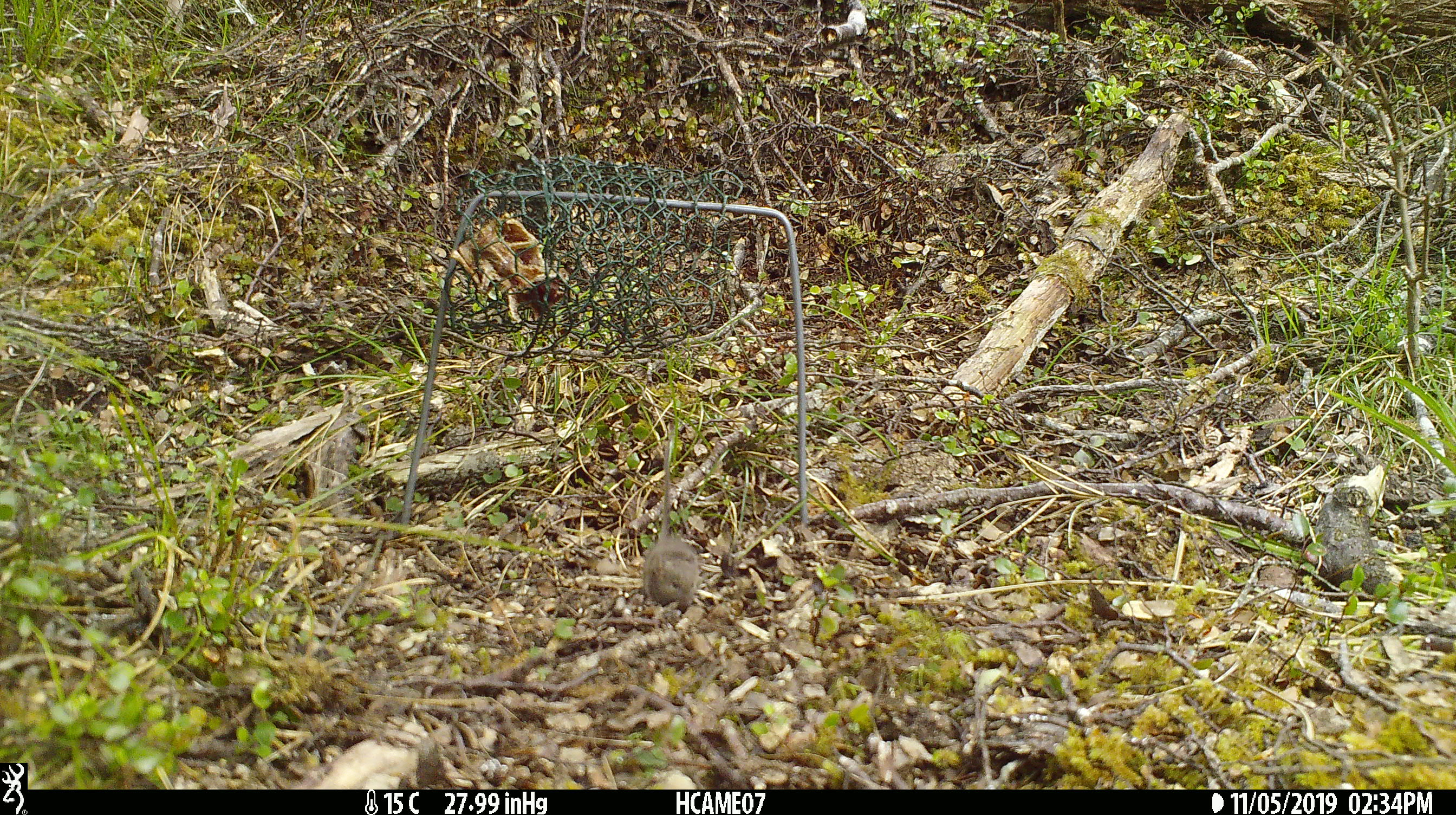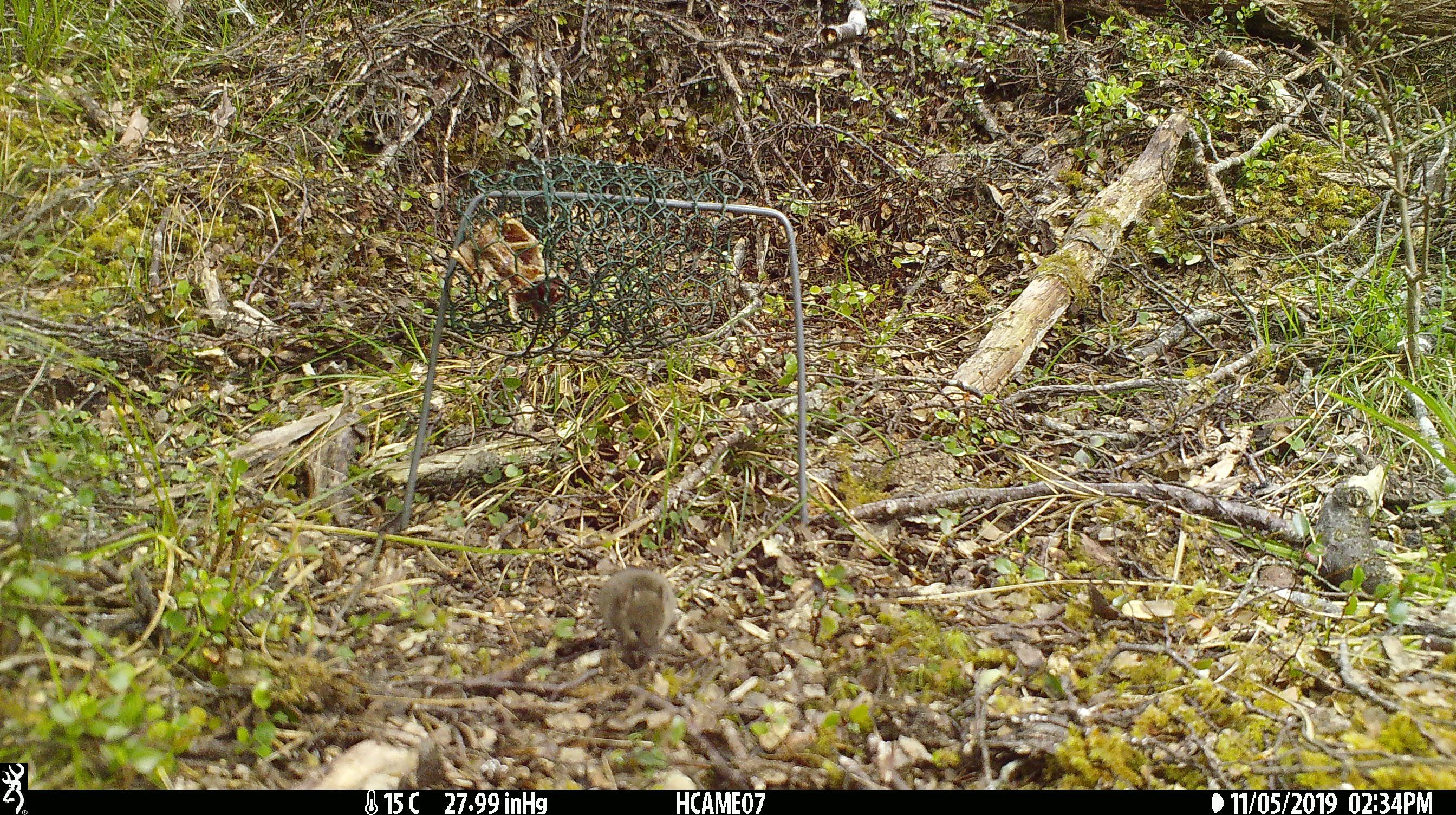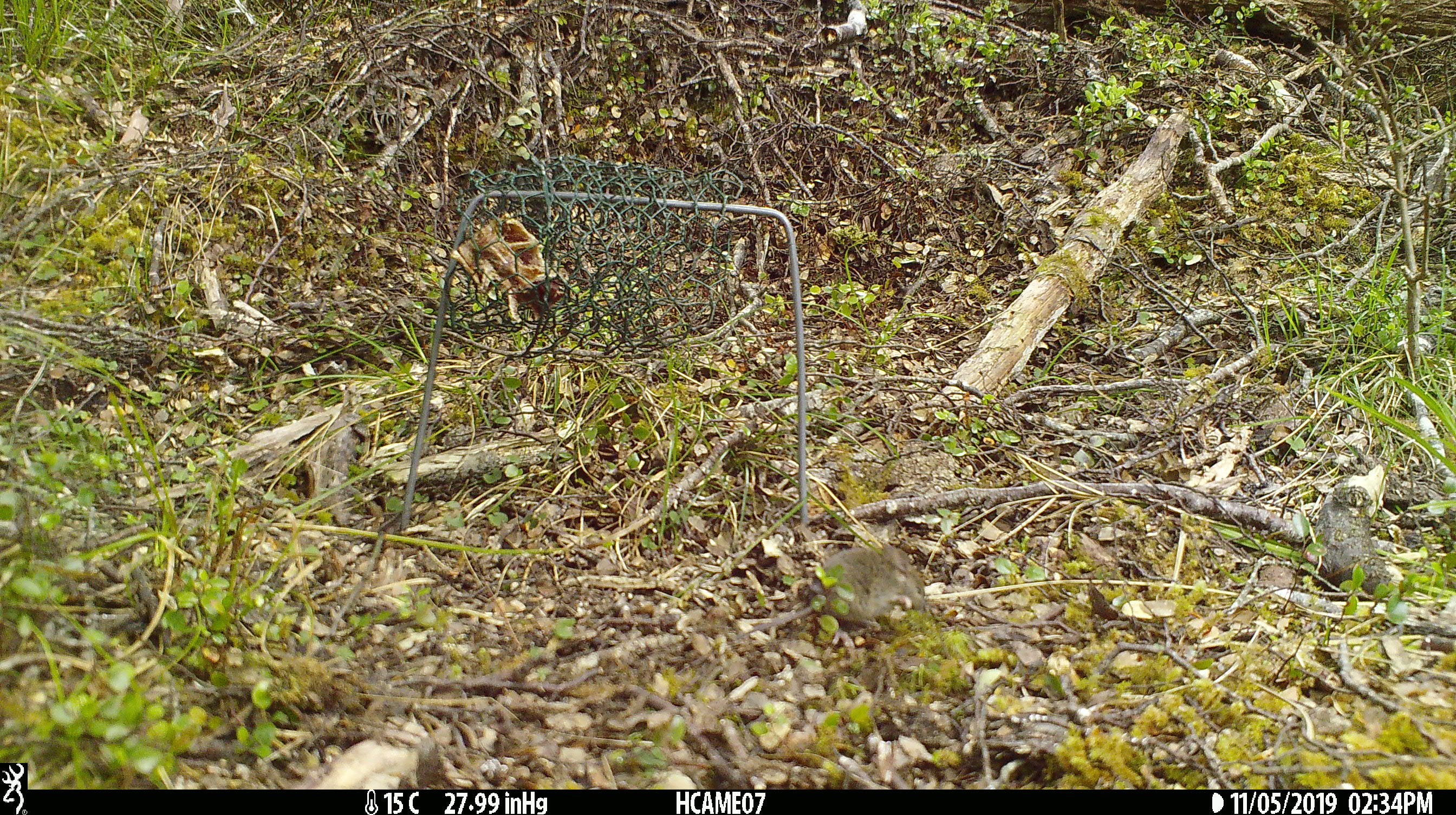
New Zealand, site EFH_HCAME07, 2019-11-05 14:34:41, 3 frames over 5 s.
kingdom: Animalia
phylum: Chordata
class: Mammalia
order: Rodentia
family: Muridae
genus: Mus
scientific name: Mus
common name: mouse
Mouse (Mus).